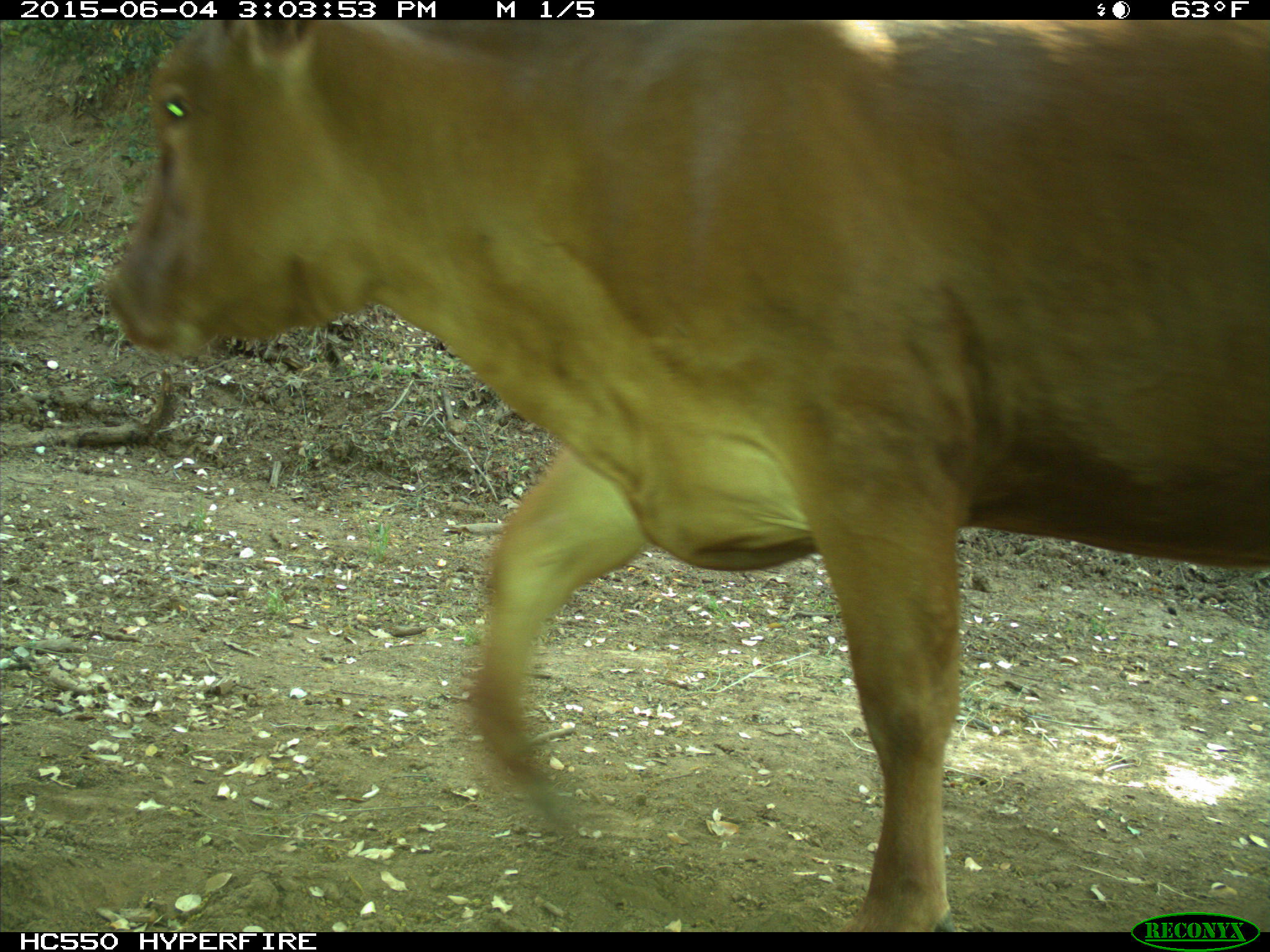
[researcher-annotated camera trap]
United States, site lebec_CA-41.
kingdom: Animalia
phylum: Chordata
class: Mammalia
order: Artiodactyla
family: Bovidae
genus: Bos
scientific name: Bos taurus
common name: domestic cow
Bos taurus (domestic cow).